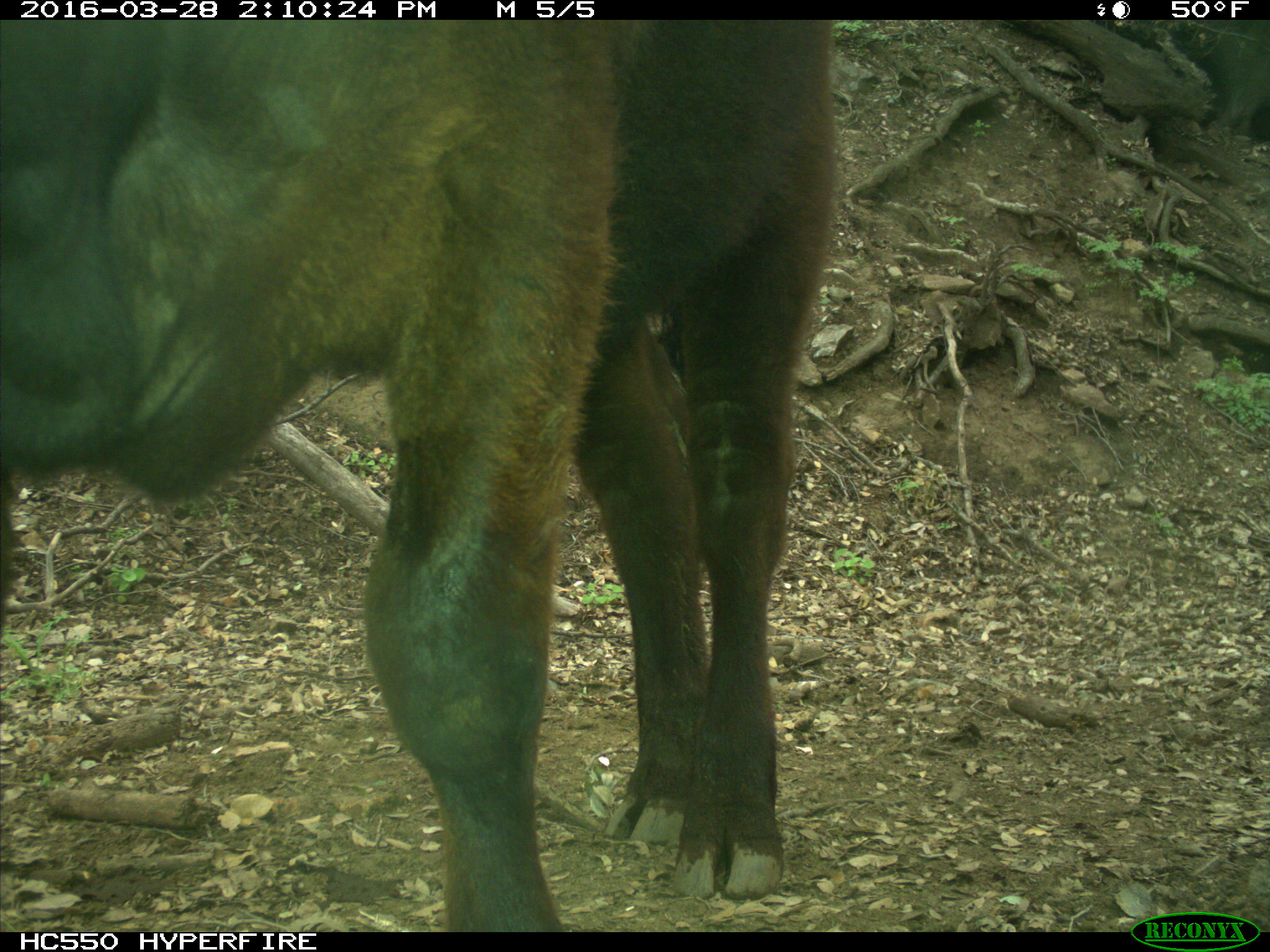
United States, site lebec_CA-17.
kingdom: Animalia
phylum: Chordata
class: Mammalia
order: Artiodactyla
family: Bovidae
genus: Bos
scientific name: Bos taurus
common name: domestic cow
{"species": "Bos taurus (domestic cow)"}